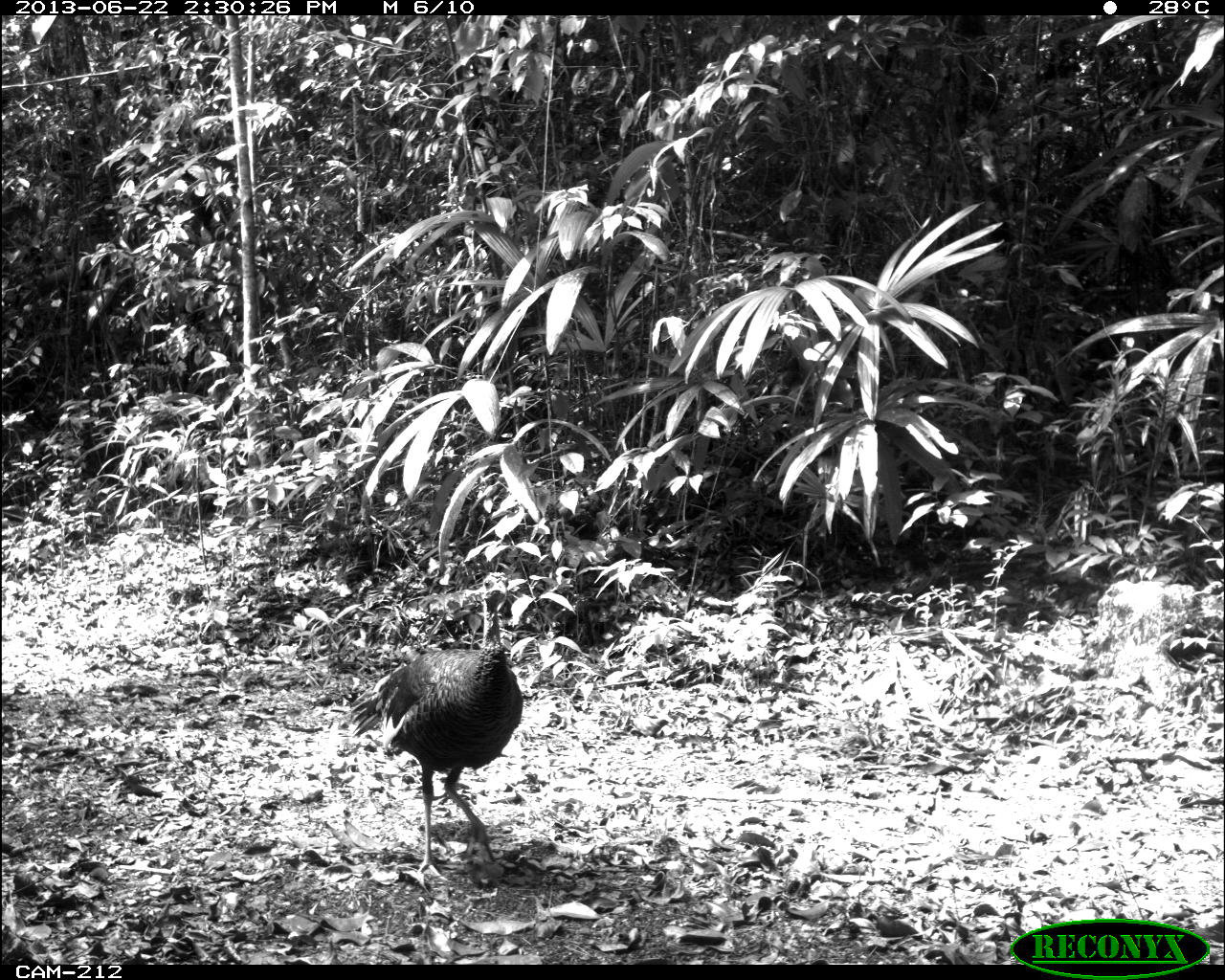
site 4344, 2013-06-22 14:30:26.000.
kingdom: Animalia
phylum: Chordata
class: Aves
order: Galliformes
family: Phasianidae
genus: Meleagris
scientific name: Meleagris ocellata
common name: ocellated turkey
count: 2